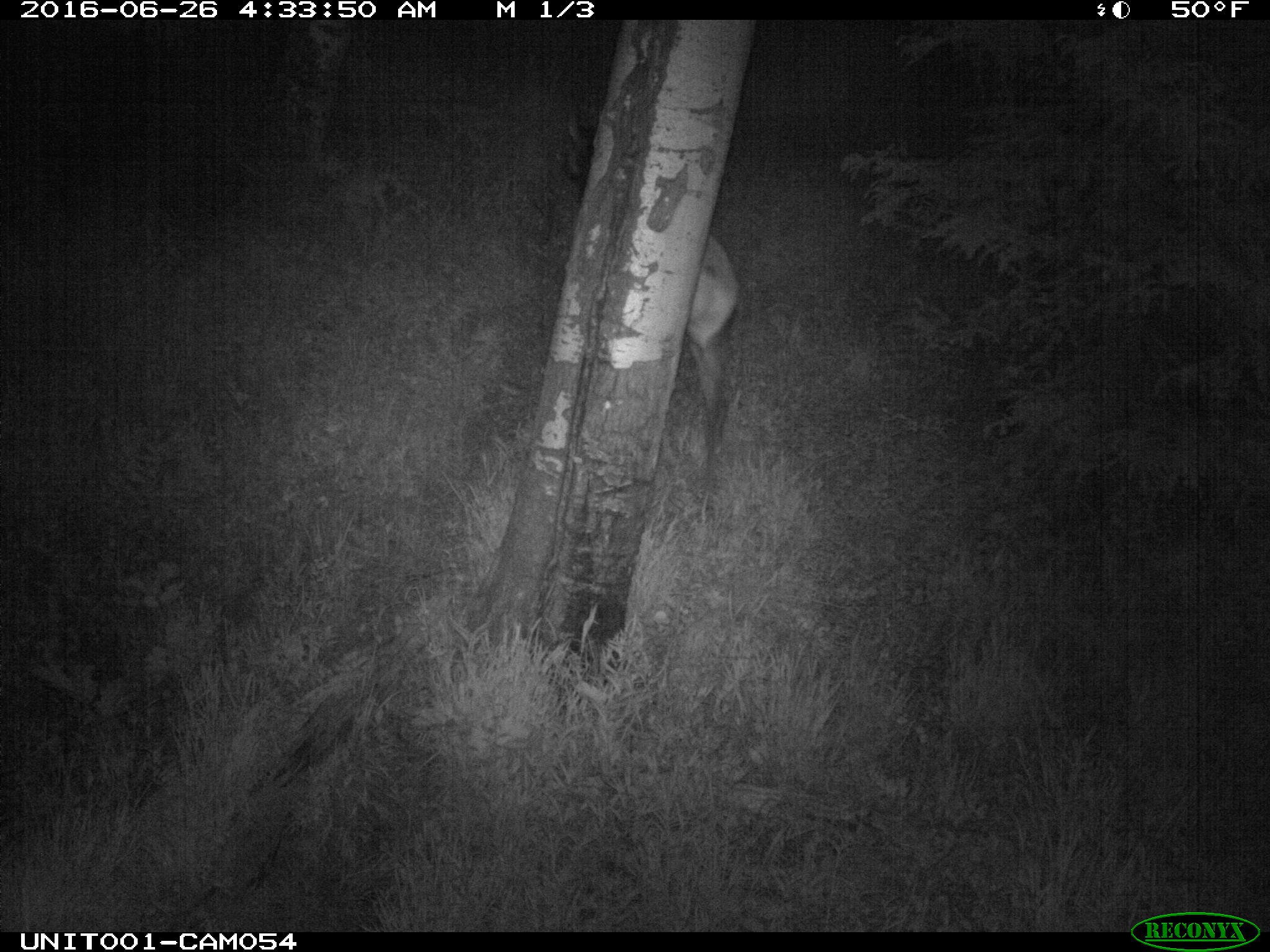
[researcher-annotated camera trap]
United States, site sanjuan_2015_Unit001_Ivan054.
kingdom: Animalia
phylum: Chordata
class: Mammalia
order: Artiodactyla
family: Cervidae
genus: Cervus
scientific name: Cervus elaphus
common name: red deer